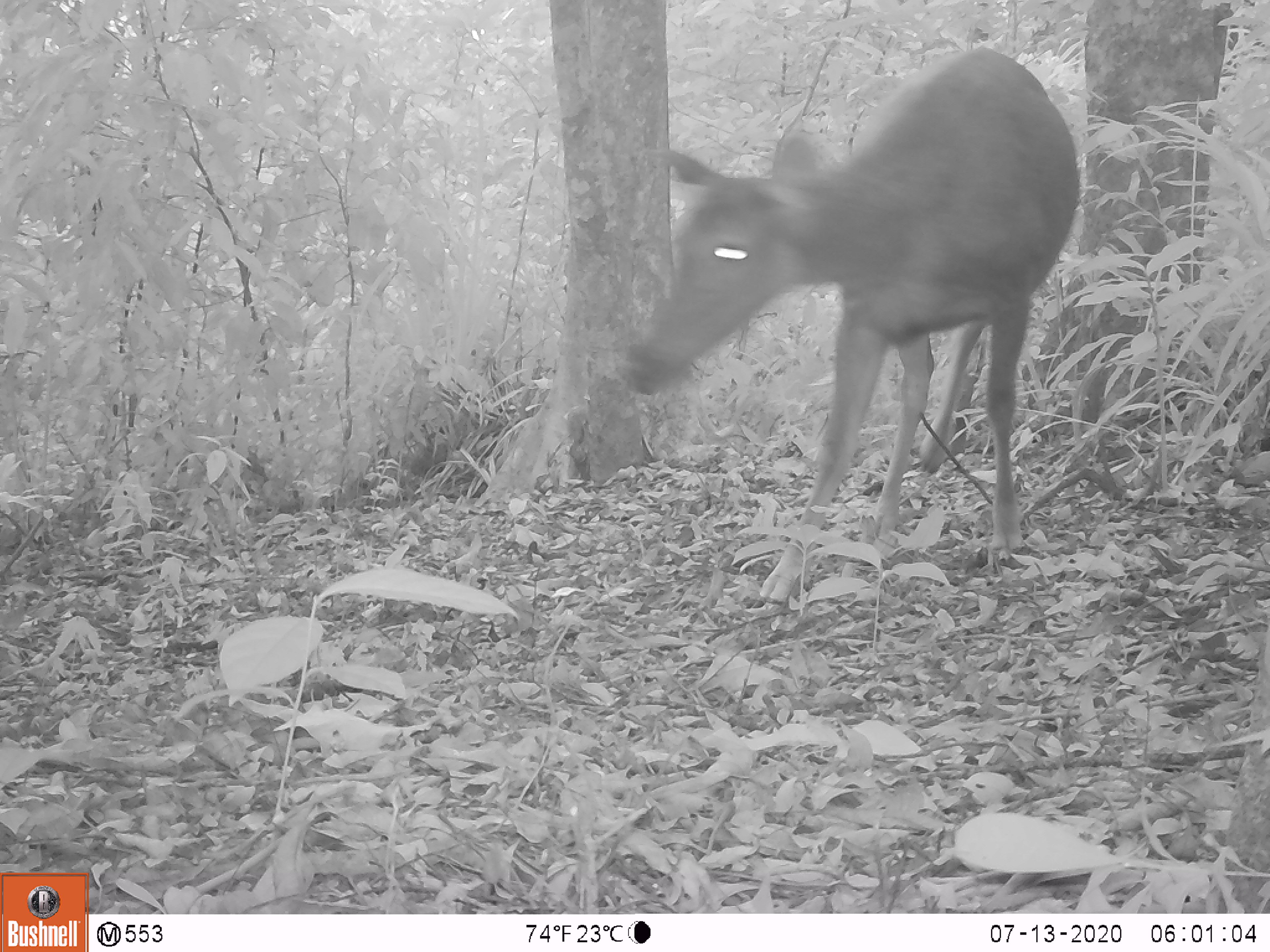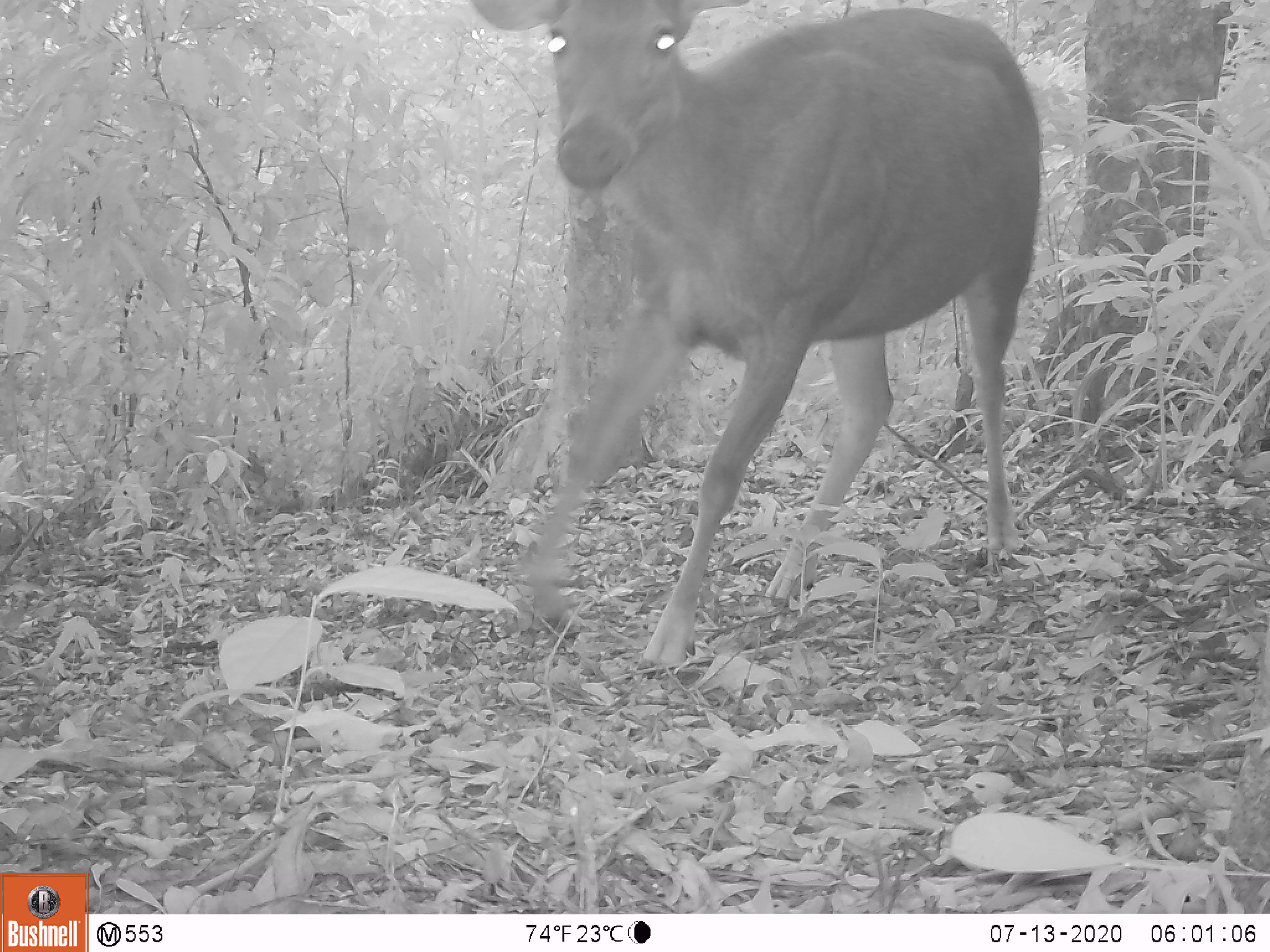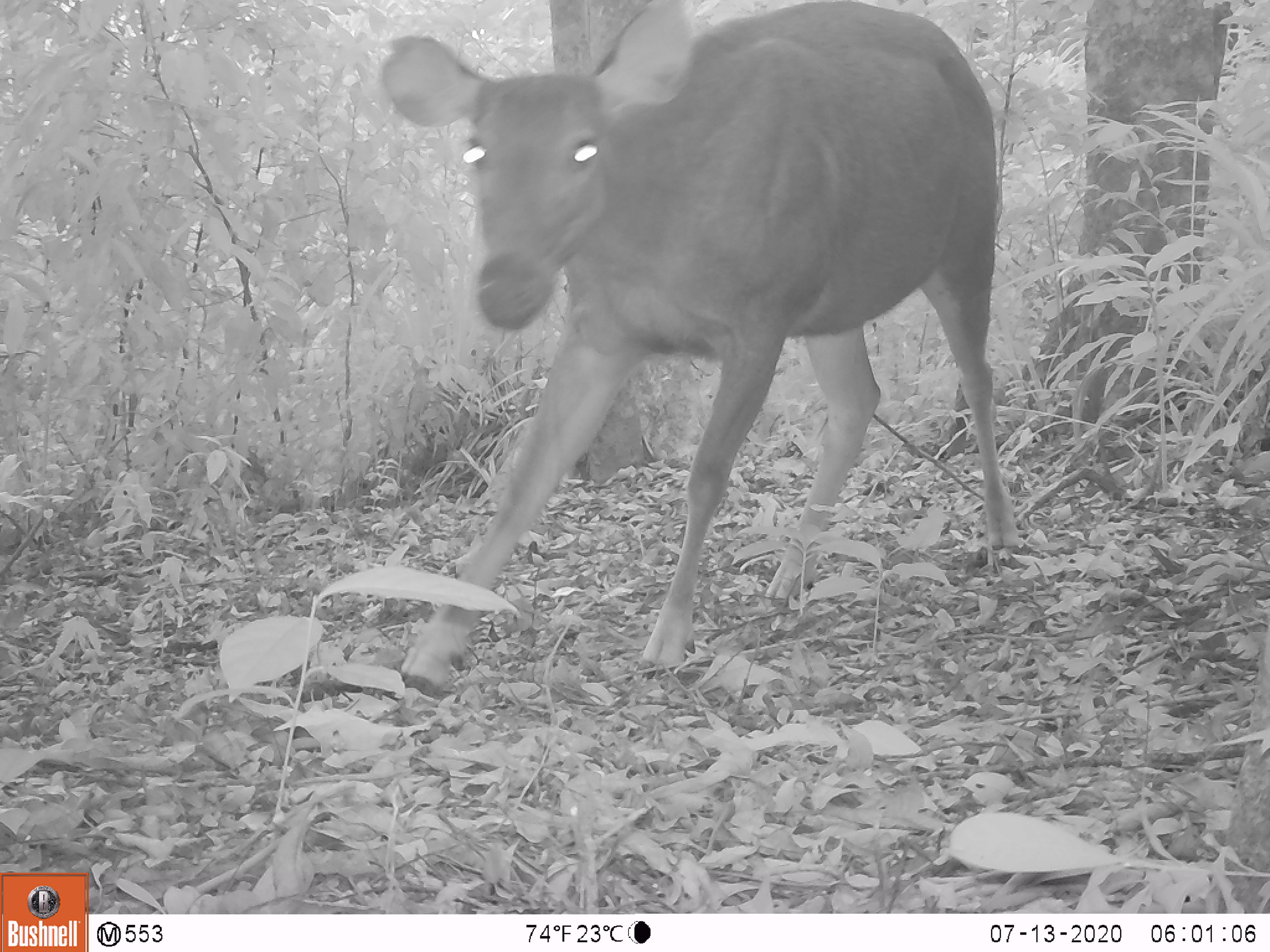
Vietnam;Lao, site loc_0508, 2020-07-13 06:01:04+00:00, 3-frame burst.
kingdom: Animalia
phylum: Chordata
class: Mammalia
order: Artiodactyla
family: Cervidae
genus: Rusa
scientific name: Rusa unicolor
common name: sambar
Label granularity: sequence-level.